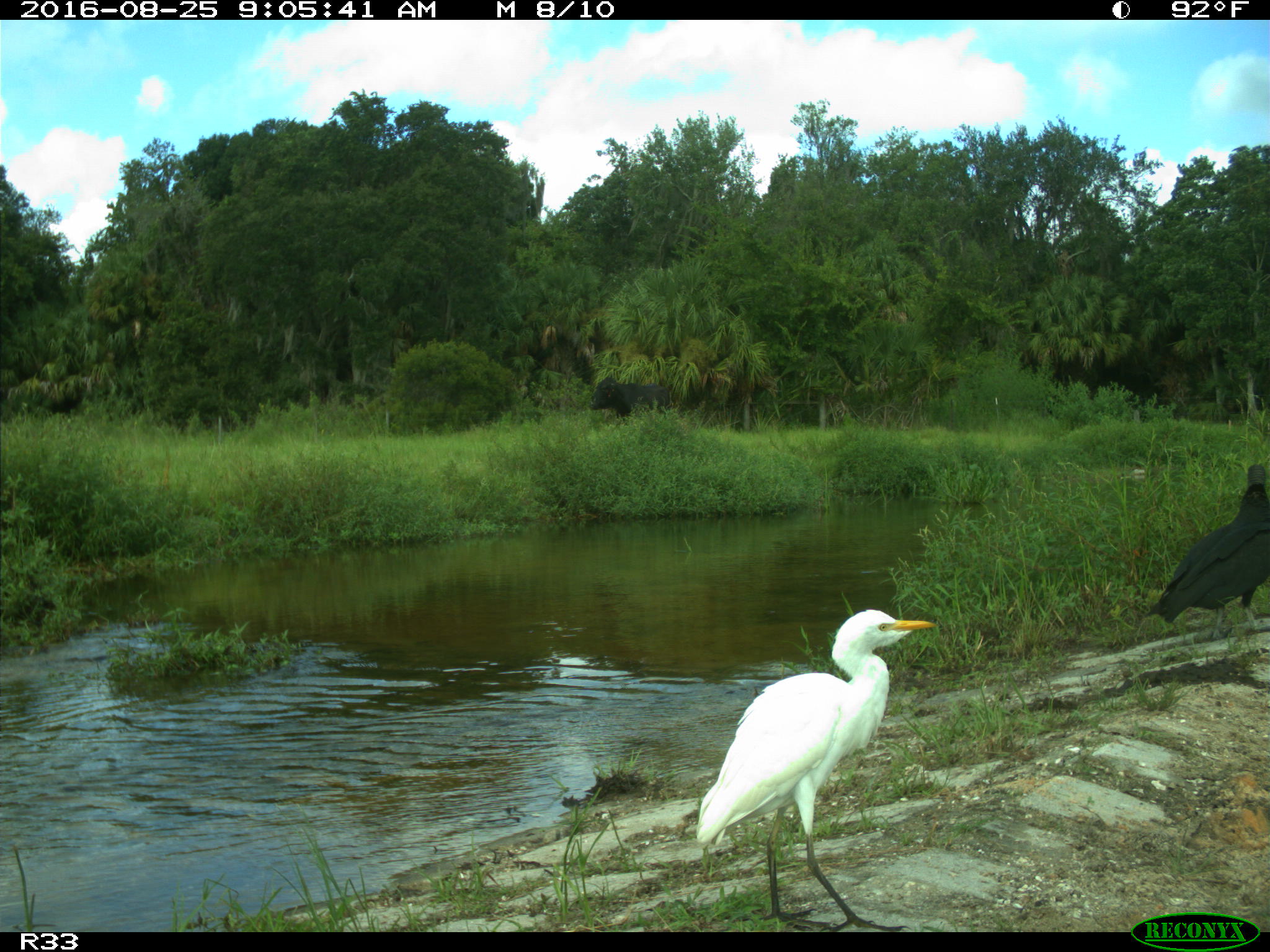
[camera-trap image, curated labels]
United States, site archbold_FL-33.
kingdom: Animalia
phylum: Chordata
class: Mammalia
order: Artiodactyla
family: Bovidae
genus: Bos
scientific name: Bos taurus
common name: domestic cow